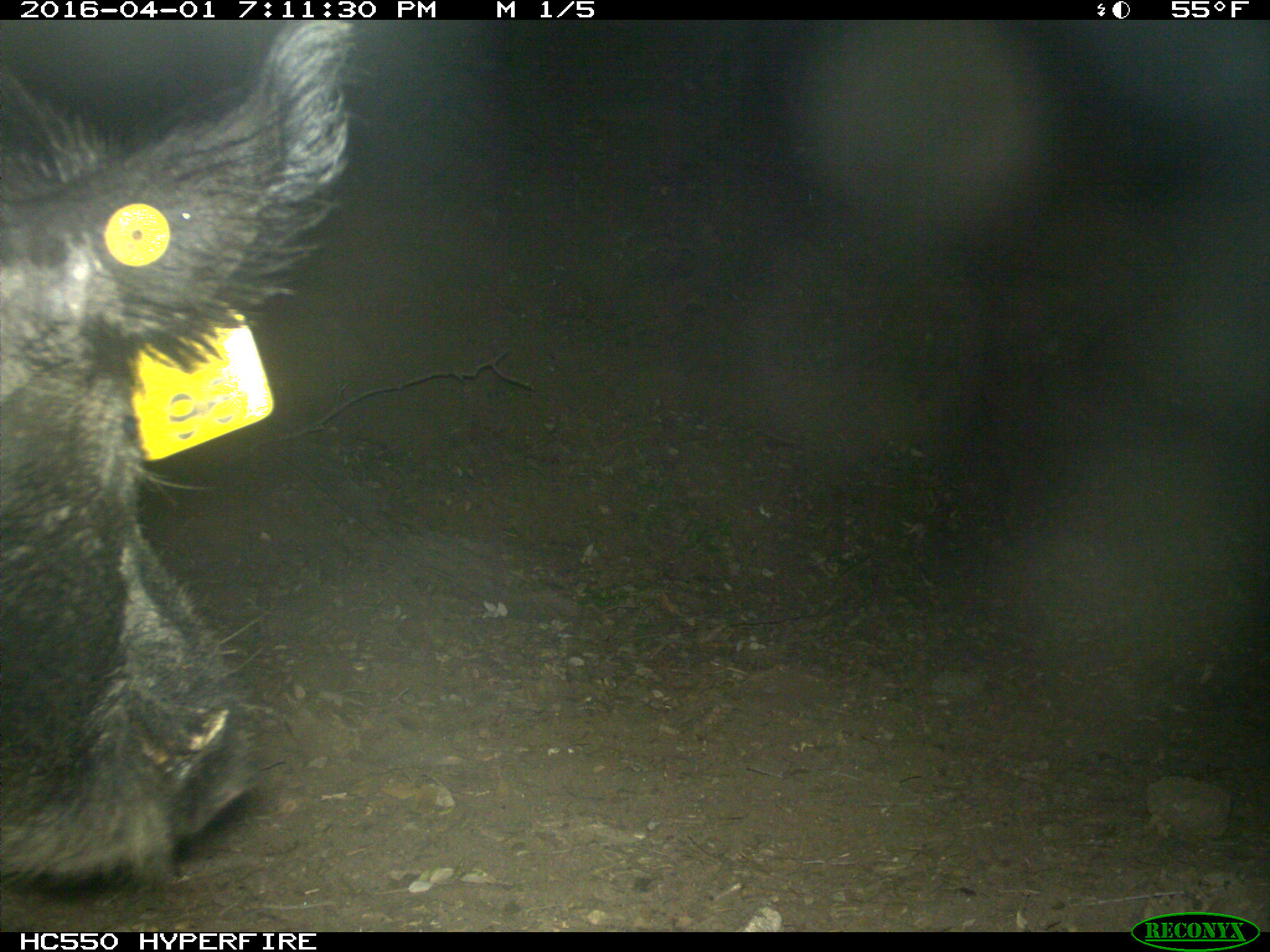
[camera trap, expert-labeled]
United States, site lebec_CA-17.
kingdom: Animalia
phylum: Chordata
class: Mammalia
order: Artiodactyla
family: Suidae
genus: Sus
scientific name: Sus scrofa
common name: wild boar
Sus scrofa (wild boar).